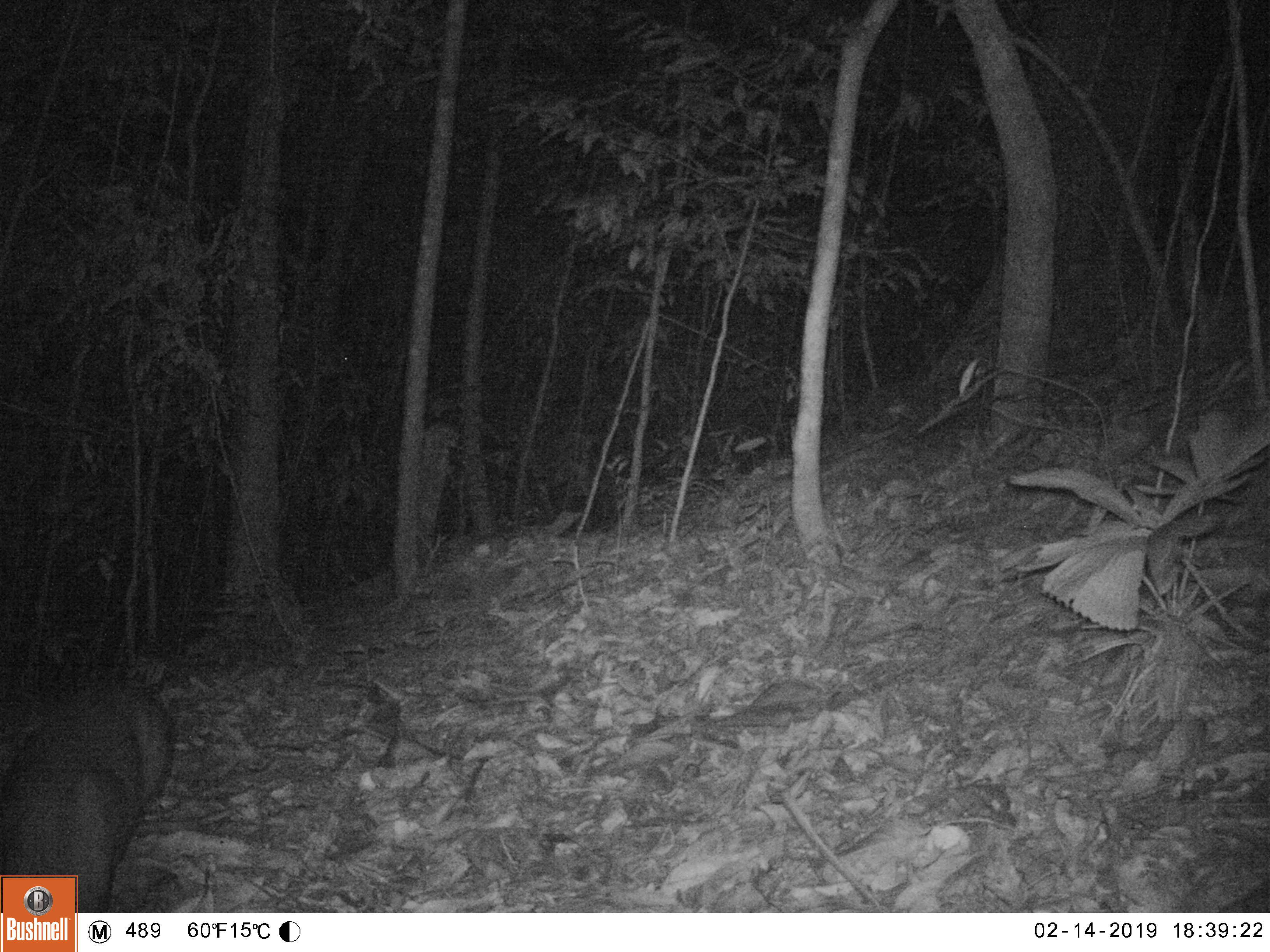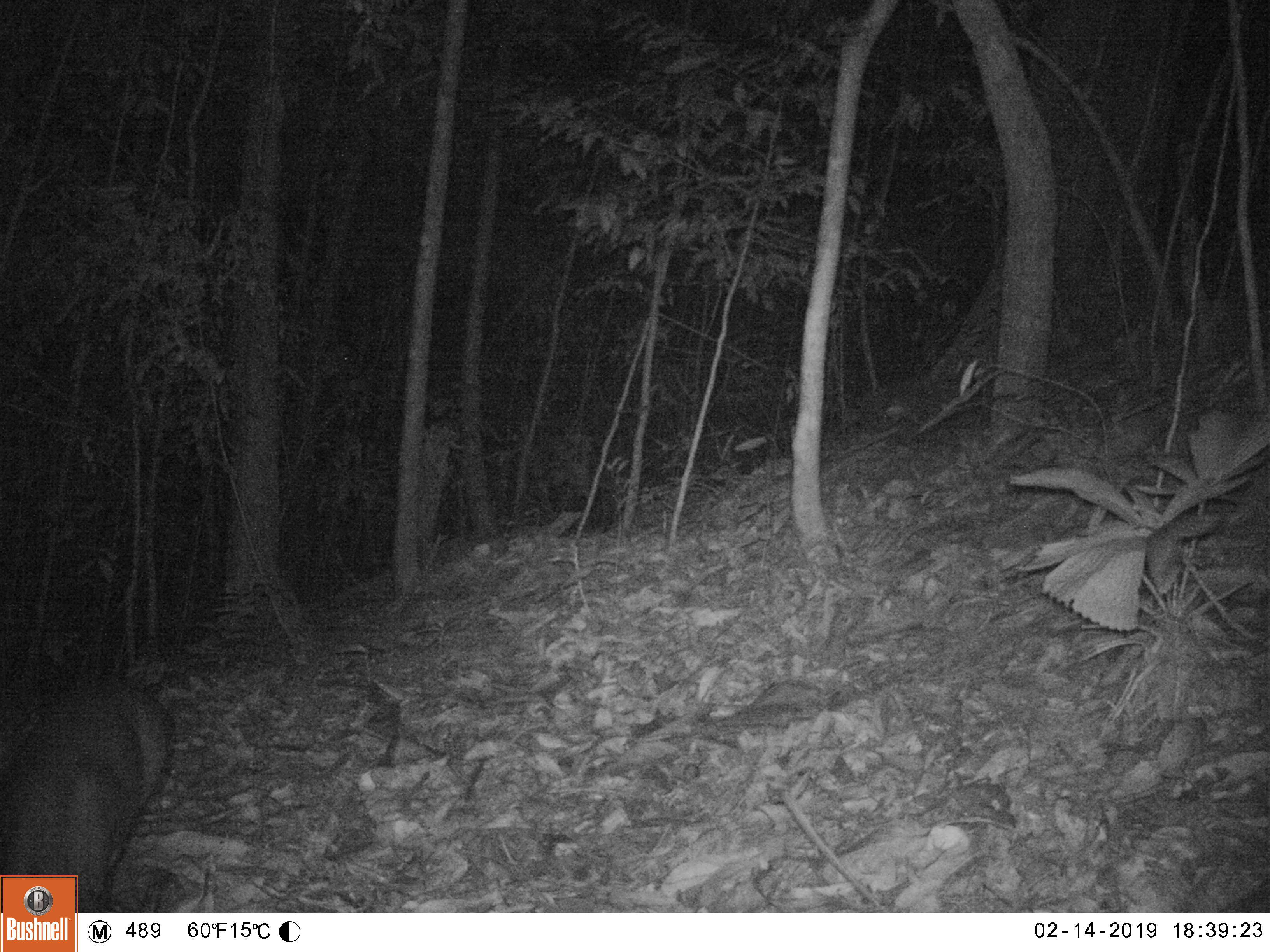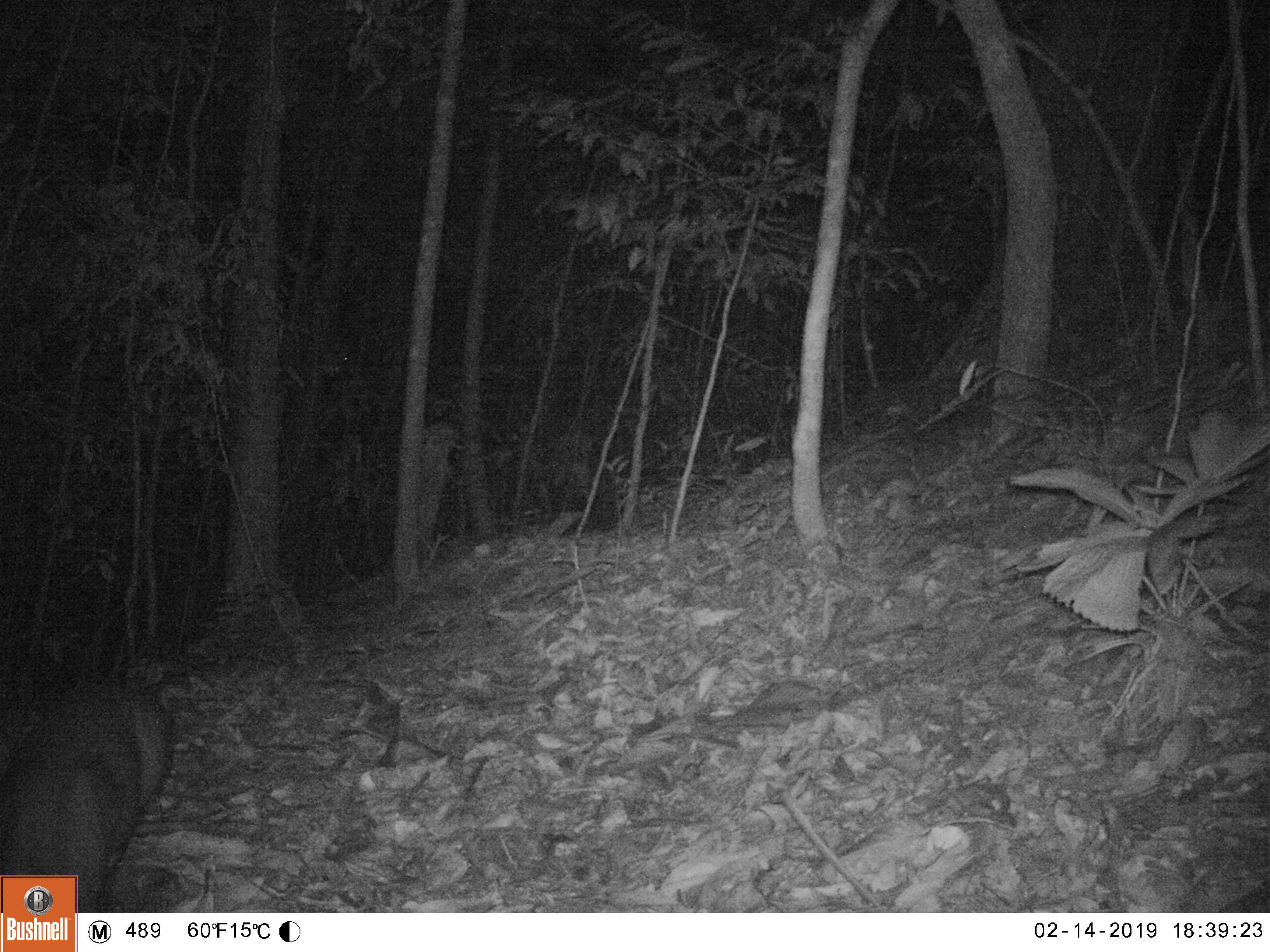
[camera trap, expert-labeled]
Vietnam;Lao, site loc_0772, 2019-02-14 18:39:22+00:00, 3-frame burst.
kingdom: Animalia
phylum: Chordata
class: Mammalia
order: Artiodactyla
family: Cervidae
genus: Muntiacus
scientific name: Muntiacus rooseveltorum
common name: roosevelt's muntjac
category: roosevelts muntjac group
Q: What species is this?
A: Roosevelts muntjac group (roosevelt's muntjac) (Muntiacus rooseveltorum).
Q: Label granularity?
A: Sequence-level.